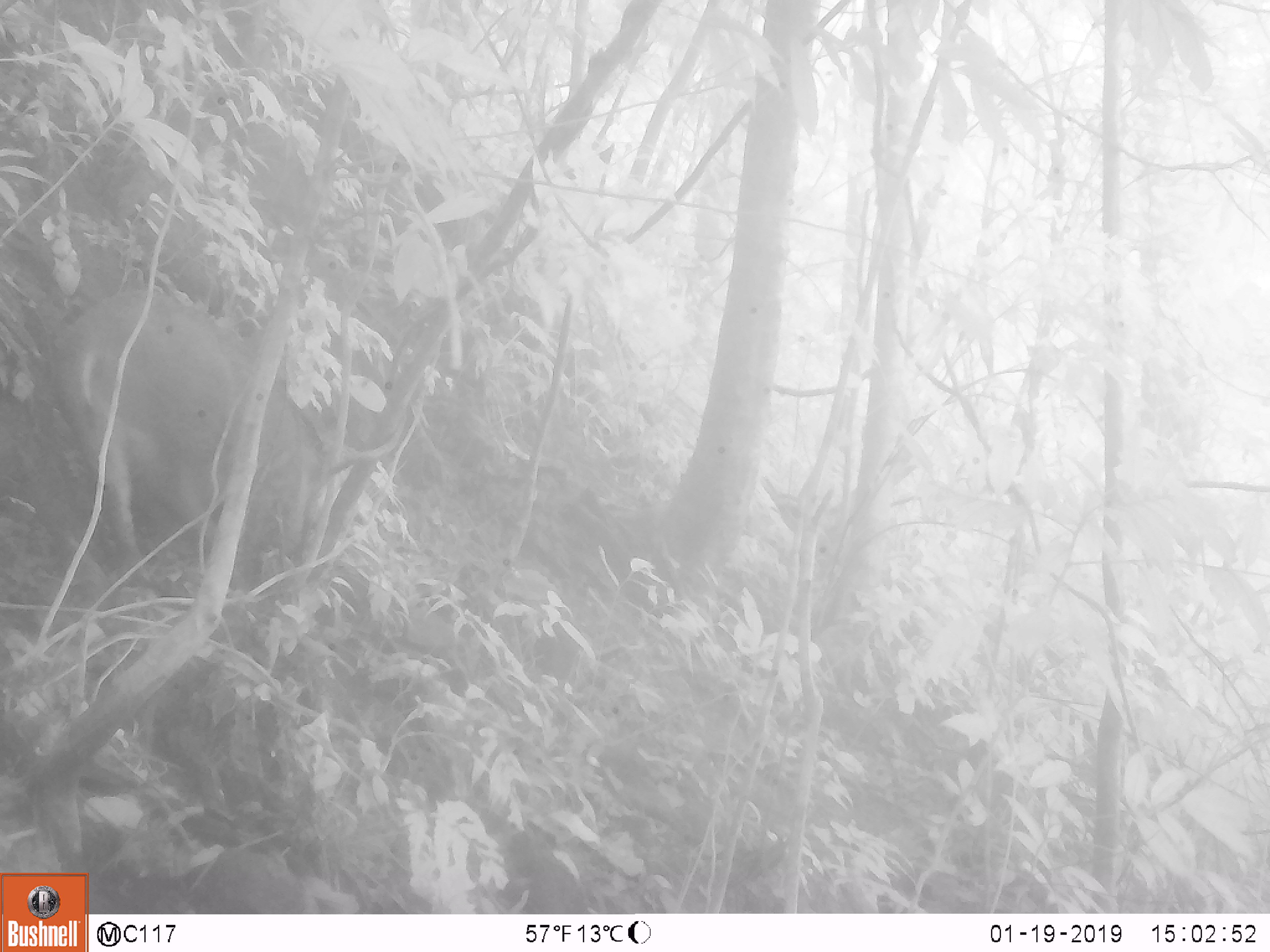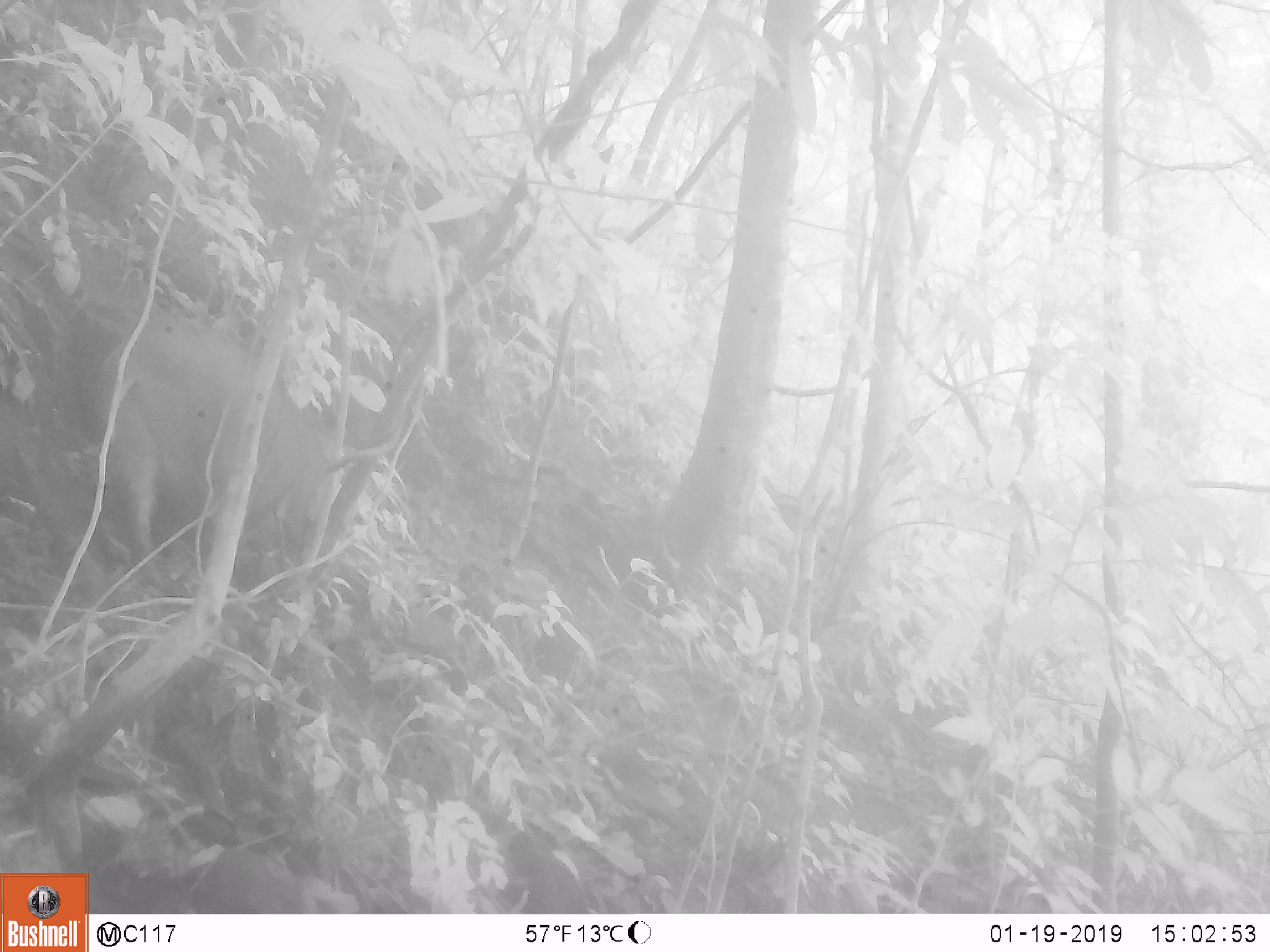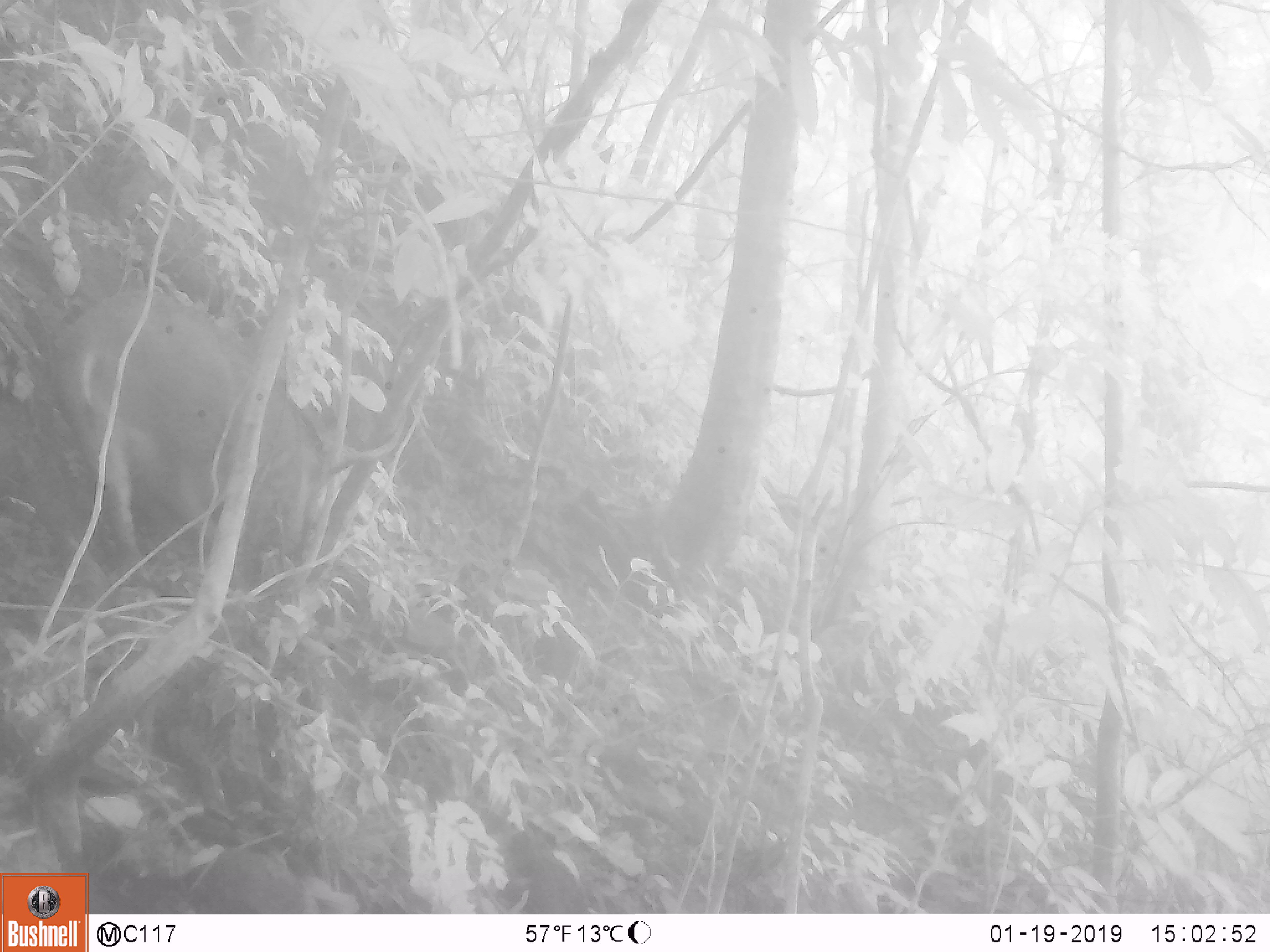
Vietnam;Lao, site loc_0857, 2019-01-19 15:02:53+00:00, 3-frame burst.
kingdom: Animalia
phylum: Chordata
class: Mammalia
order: Artiodactyla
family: Suidae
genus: Sus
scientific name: Sus scrofa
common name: eurasian wild pig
Eurasian wild pig (Sus scrofa). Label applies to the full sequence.